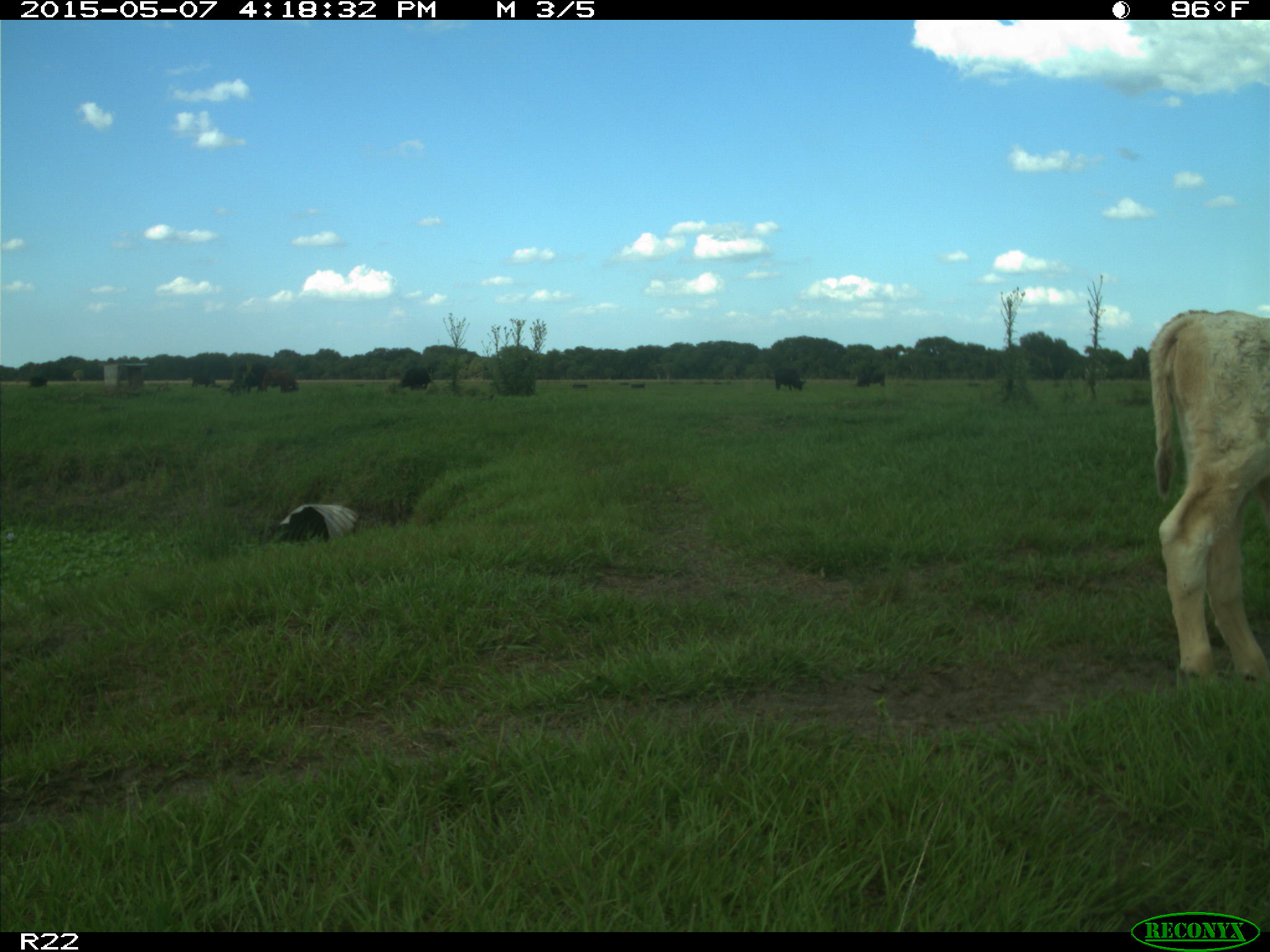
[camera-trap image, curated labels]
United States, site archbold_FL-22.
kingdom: Animalia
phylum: Chordata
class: Mammalia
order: Artiodactyla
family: Bovidae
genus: Bos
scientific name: Bos taurus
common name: domestic cow